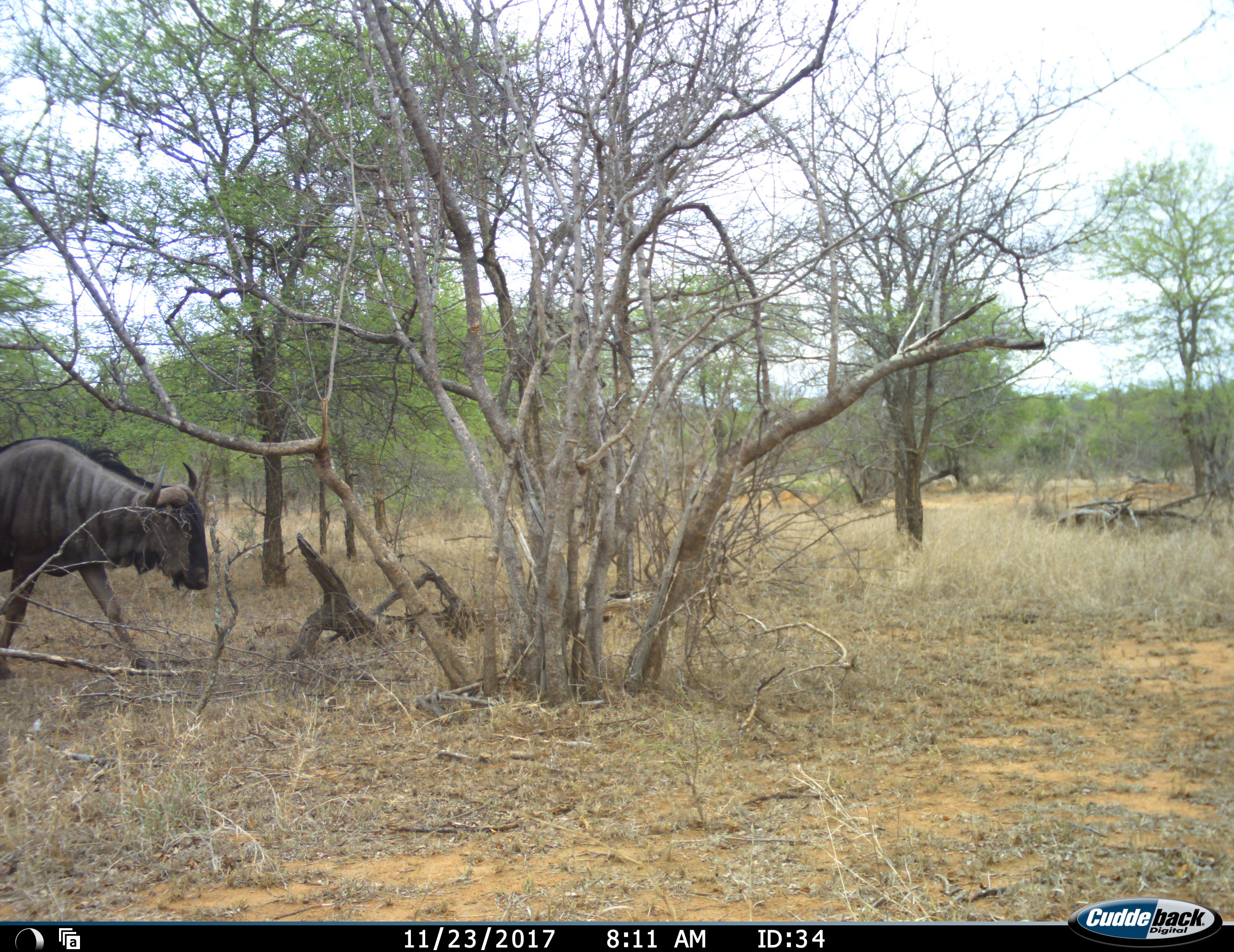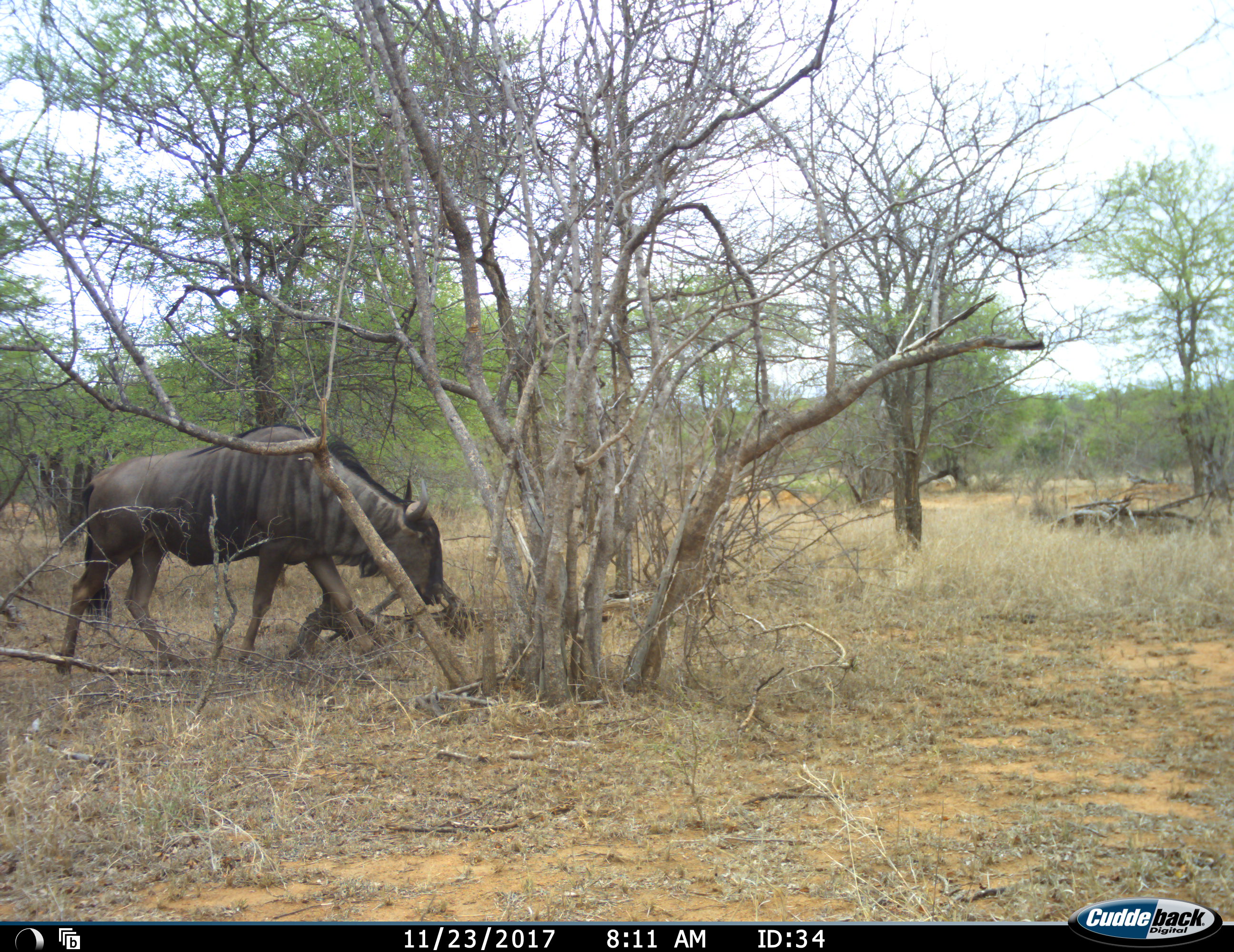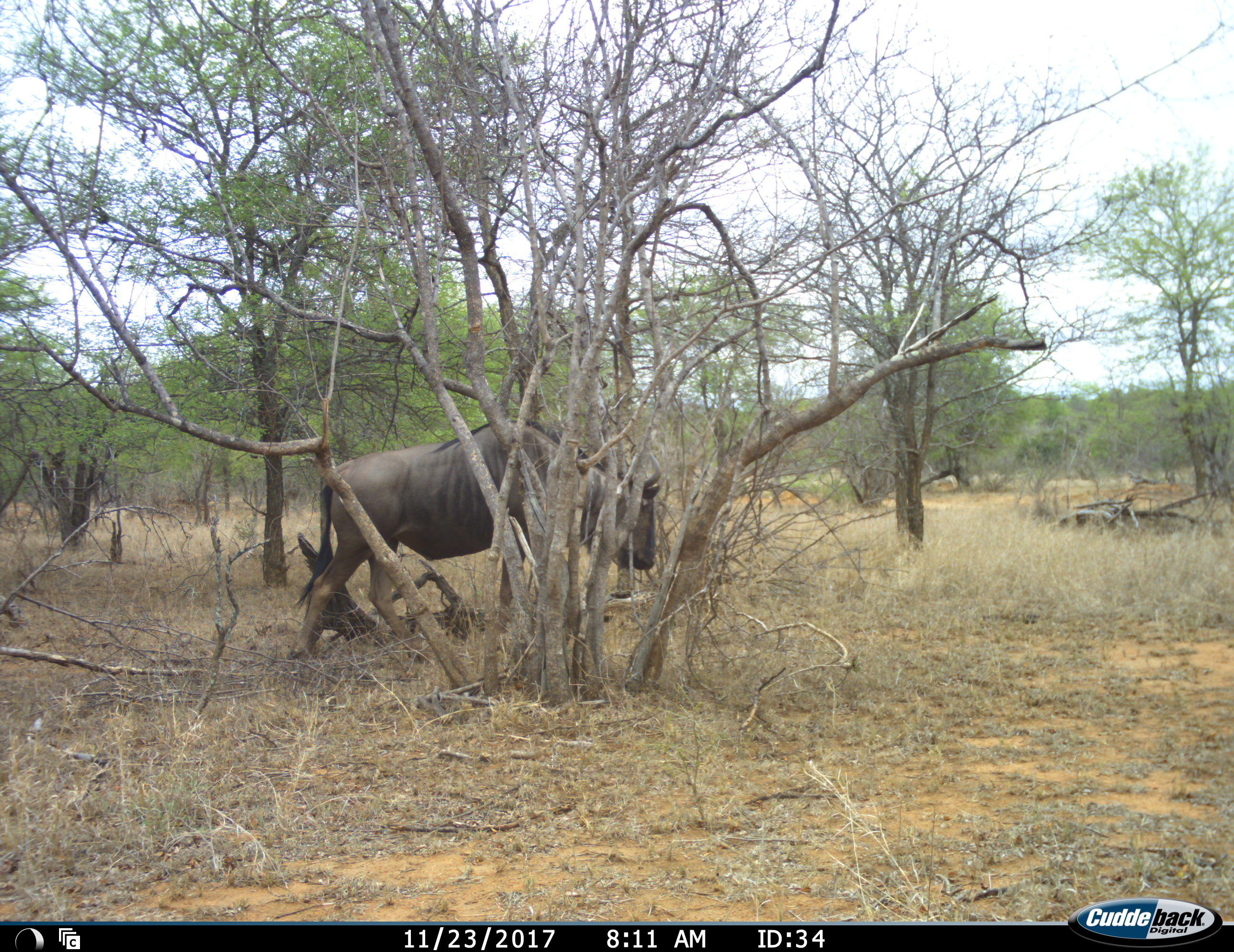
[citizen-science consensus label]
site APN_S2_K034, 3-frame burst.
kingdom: Animalia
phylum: Chordata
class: Mammalia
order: Artiodactyla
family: Bovidae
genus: Connochaetes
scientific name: Connochaetes taurinus taurinus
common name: blue wildebeest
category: wildebeestblue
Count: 1.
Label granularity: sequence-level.